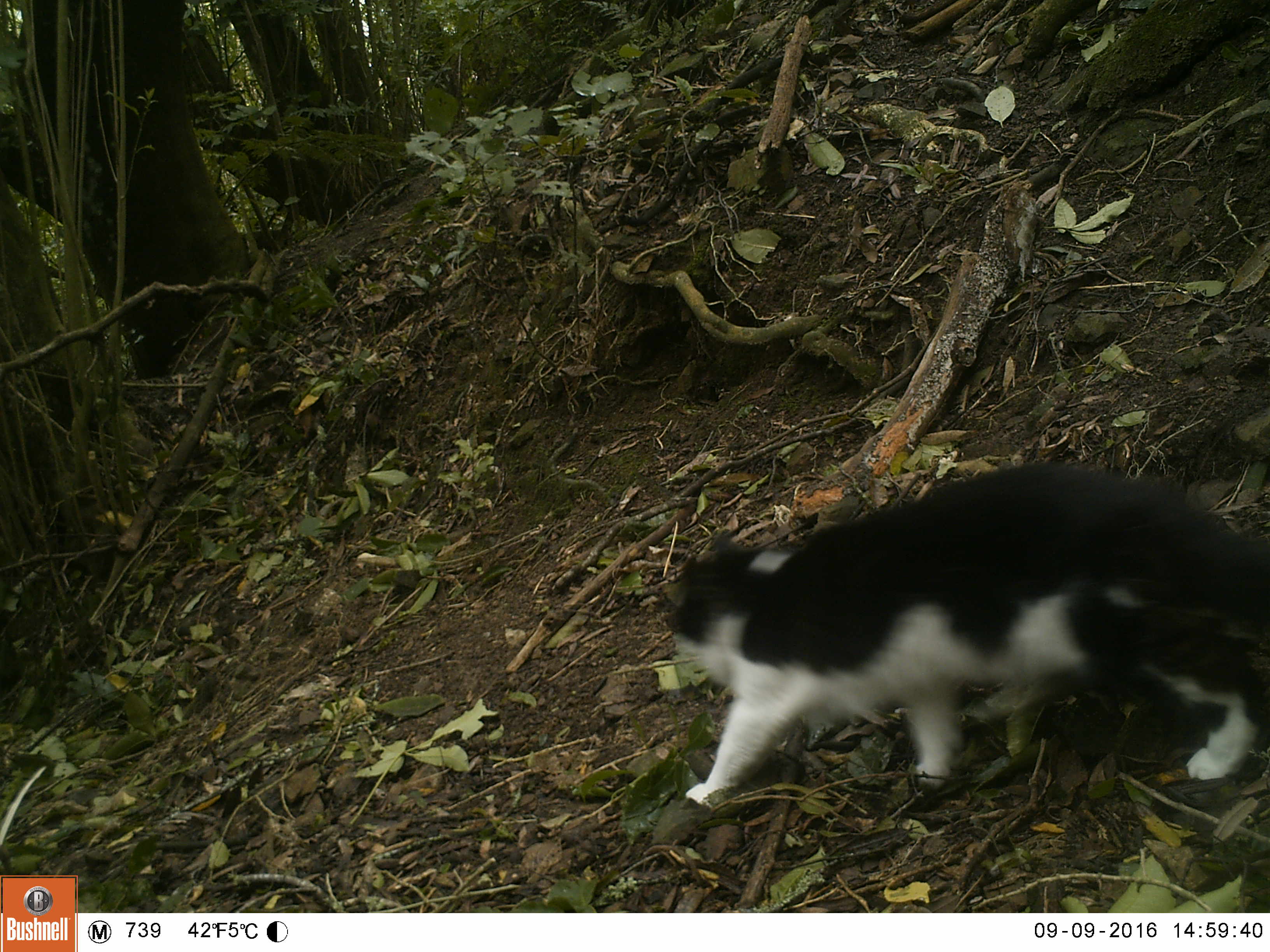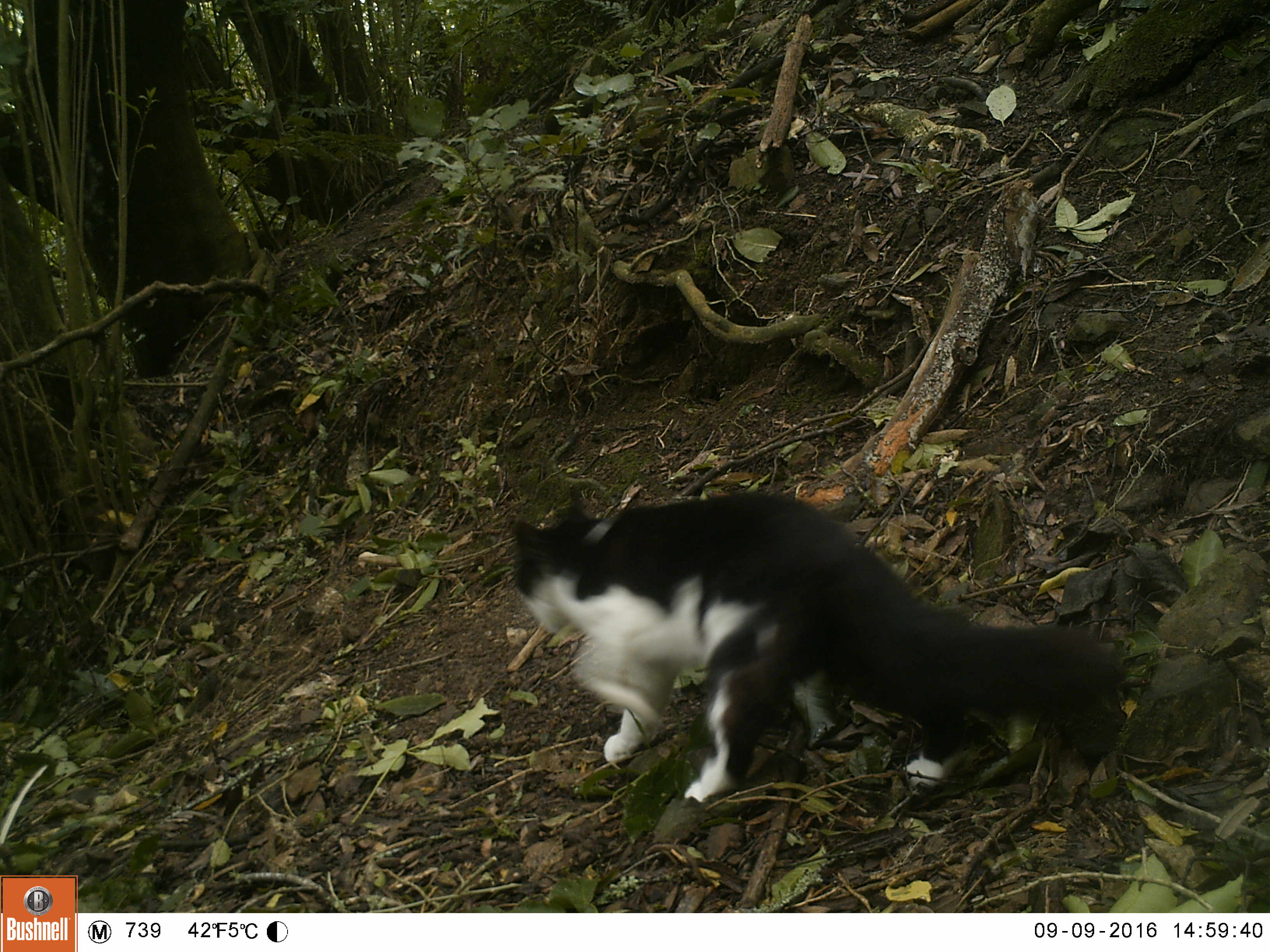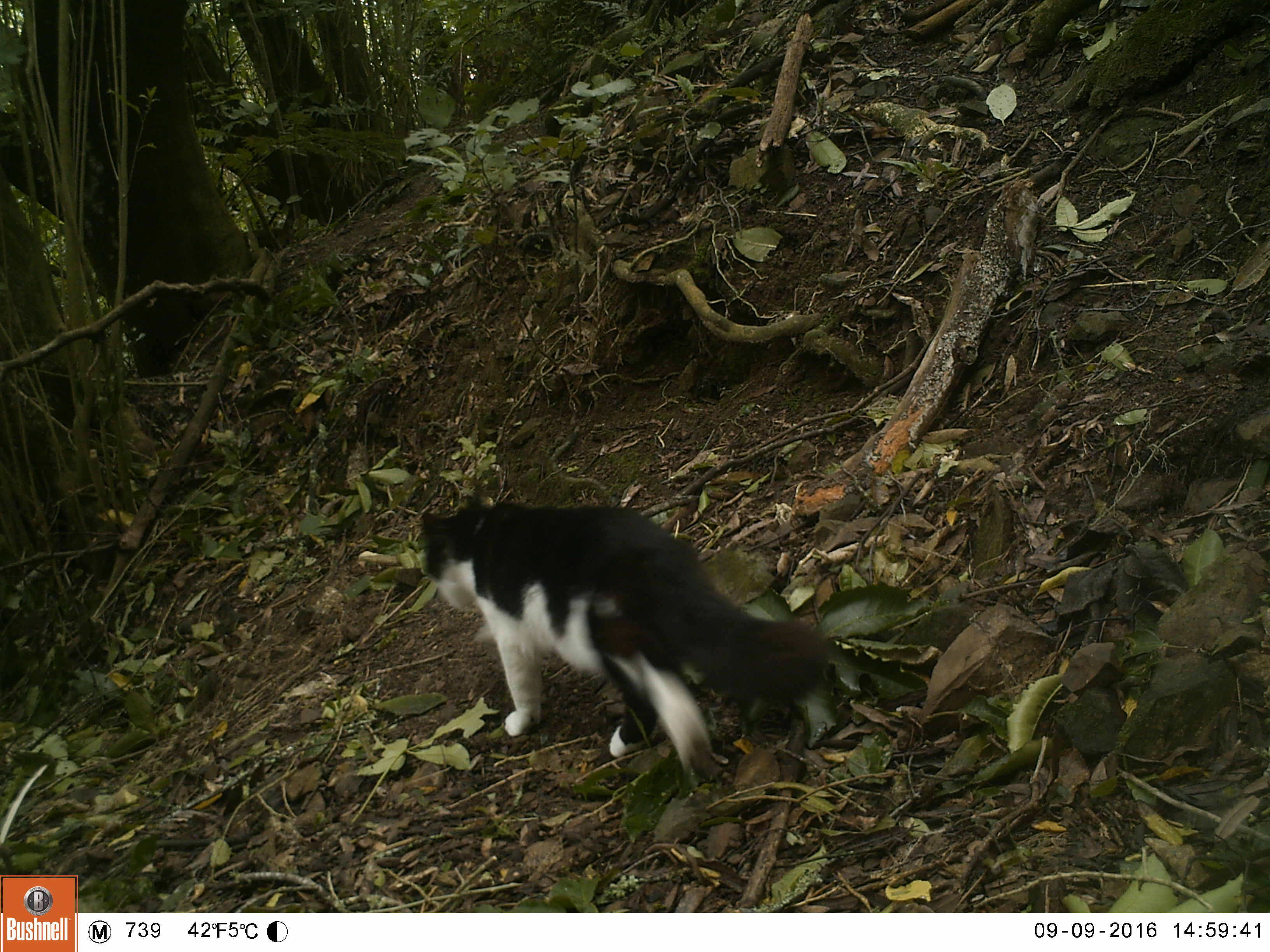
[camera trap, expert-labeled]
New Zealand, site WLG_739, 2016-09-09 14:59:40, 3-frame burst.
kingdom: Animalia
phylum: Chordata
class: Mammalia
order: Carnivora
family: Felidae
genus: Felis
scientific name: Felis catus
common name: domestic cat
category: cat